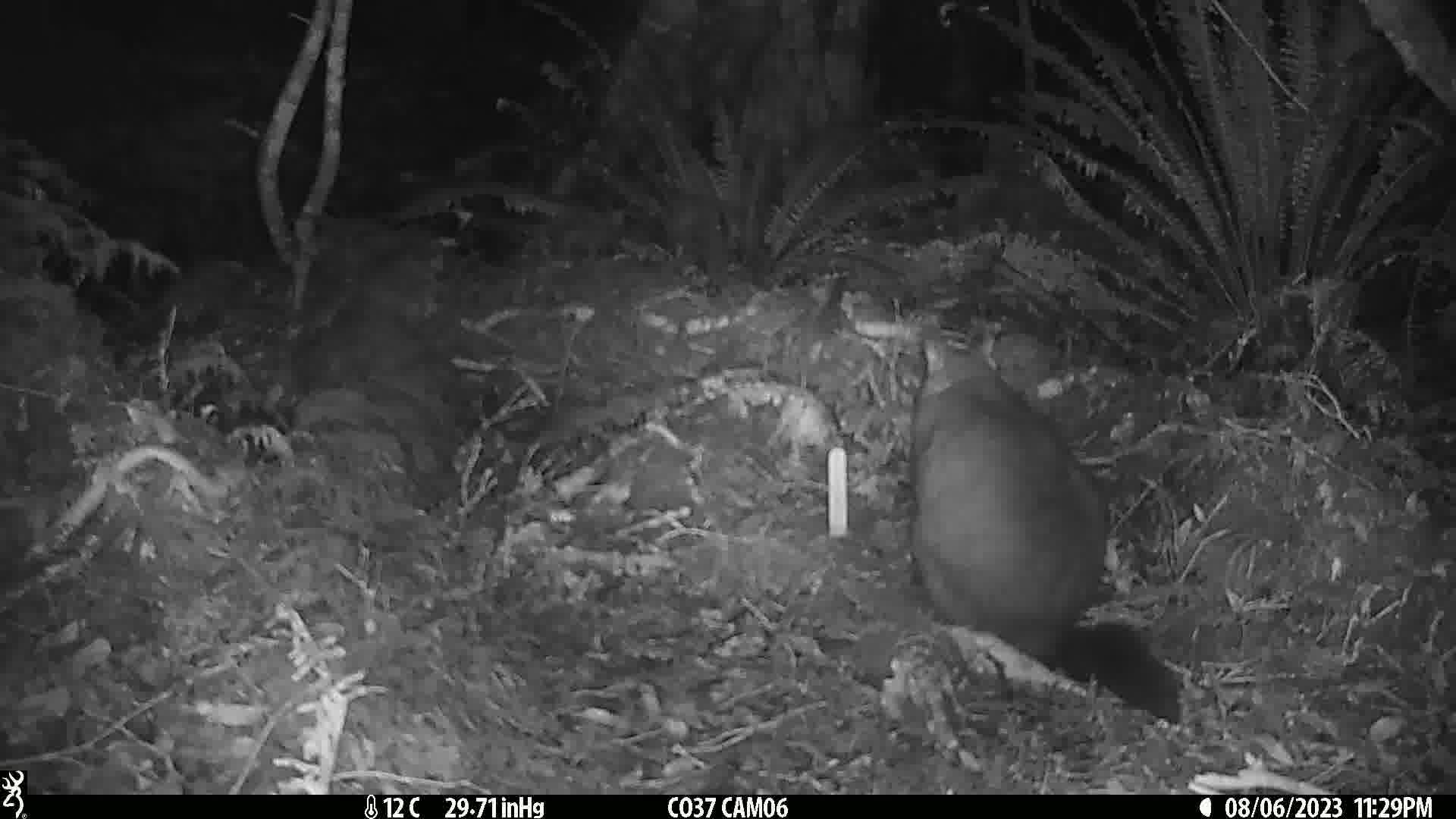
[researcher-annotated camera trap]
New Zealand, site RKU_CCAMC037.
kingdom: Animalia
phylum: Chordata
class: Mammalia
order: Diprotodontia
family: Phalangeridae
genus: Trichosurus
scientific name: Trichosurus vulpecula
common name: common brushtail possum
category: possum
Possum (common brushtail possum) (Trichosurus vulpecula).